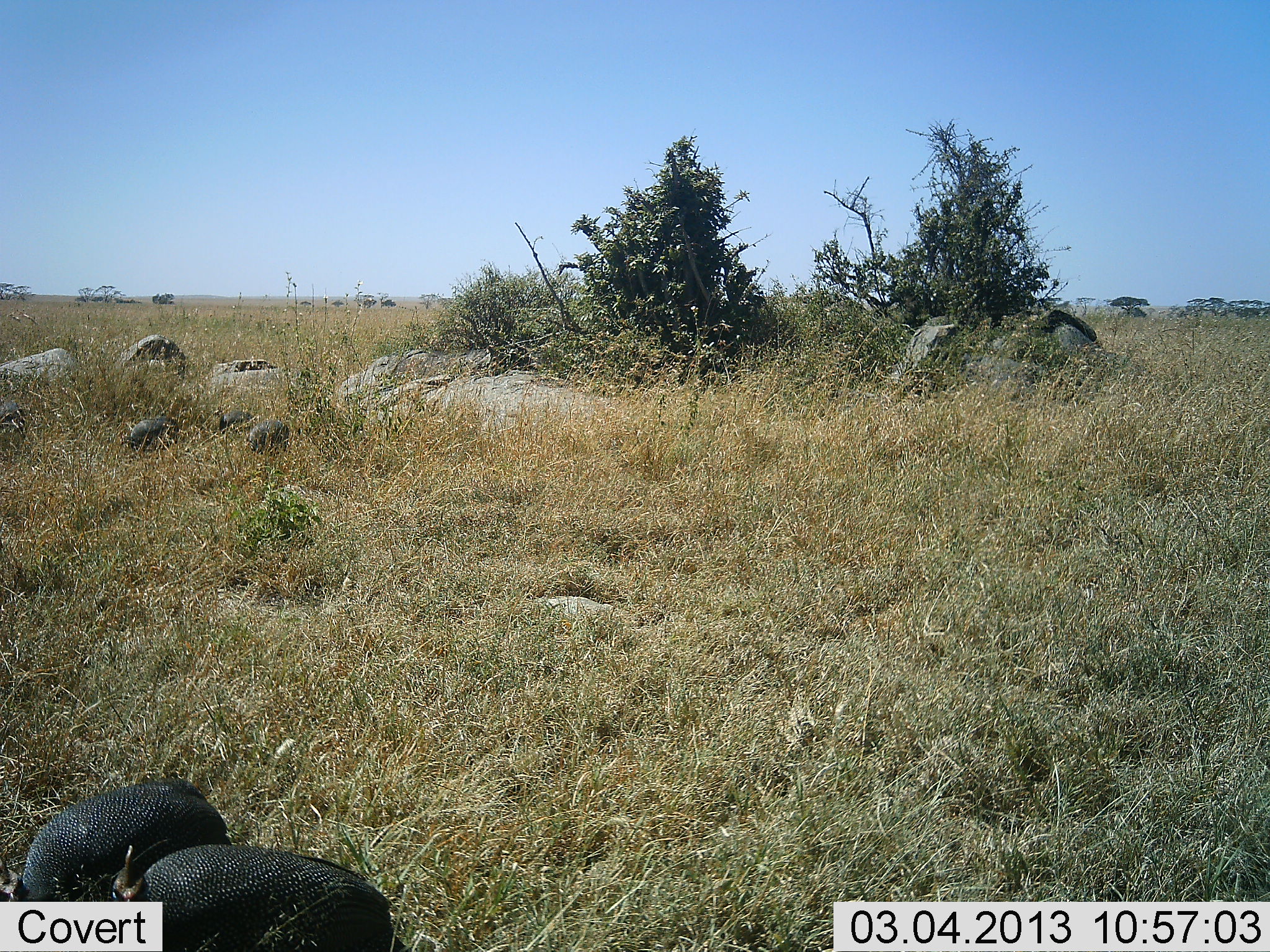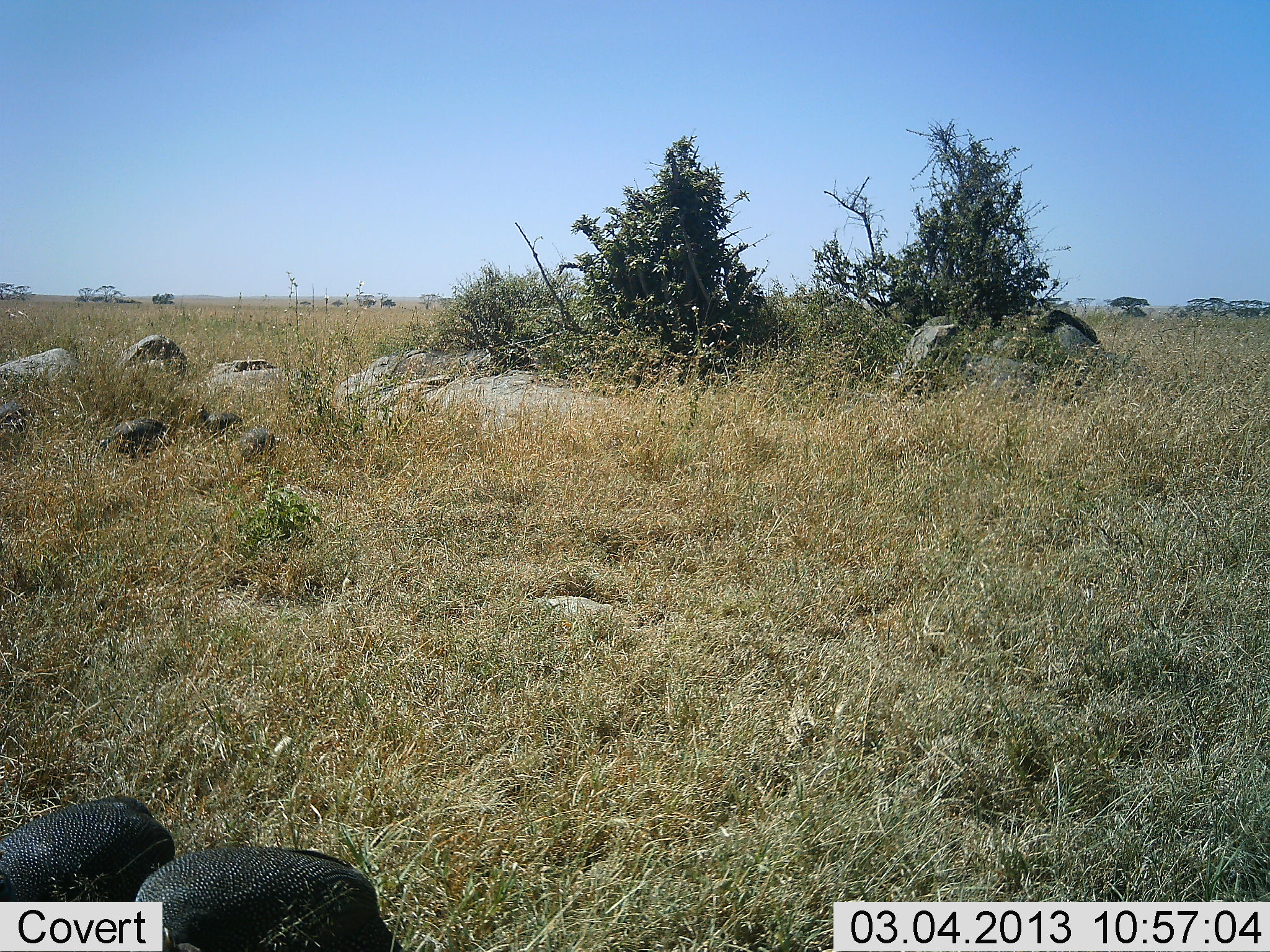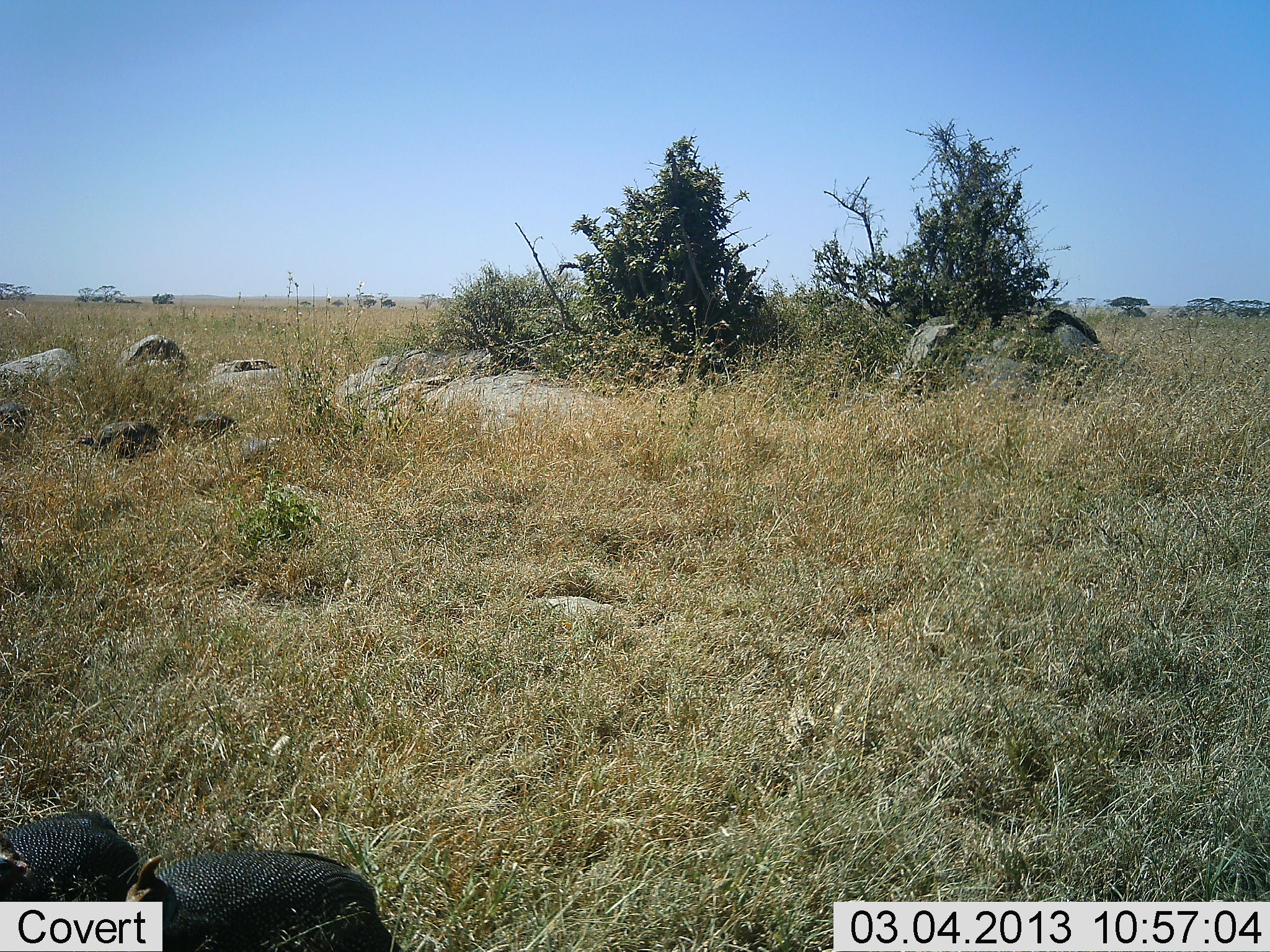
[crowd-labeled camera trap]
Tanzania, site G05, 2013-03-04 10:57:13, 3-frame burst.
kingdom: Animalia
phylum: Chordata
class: Aves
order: Galliformes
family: Numididae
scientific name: Numididae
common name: guinea fowl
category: guineafowl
Guineafowl (guinea fowl) (Numididae), count 5. Behavior (volunteer vote fractions): standing 16%, resting 5%, moving 47%, interacting 0%. Young present (vote fraction): 0%. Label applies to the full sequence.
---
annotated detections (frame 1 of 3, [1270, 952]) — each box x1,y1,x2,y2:
animal: 111,844,410,951; 0,778,229,902; 115,415,181,457; 238,418,290,456; 211,406,256,434; 0,401,33,438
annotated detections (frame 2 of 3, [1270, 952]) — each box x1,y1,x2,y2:
animal: 130,844,410,952; 0,794,174,902; 96,417,169,458; 229,418,280,456; 191,403,241,434; 0,402,33,438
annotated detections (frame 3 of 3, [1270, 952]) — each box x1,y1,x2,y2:
animal: 116,844,410,952; 0,805,141,902; 74,416,164,457; 173,407,237,437; 0,401,28,436; 238,438,278,462